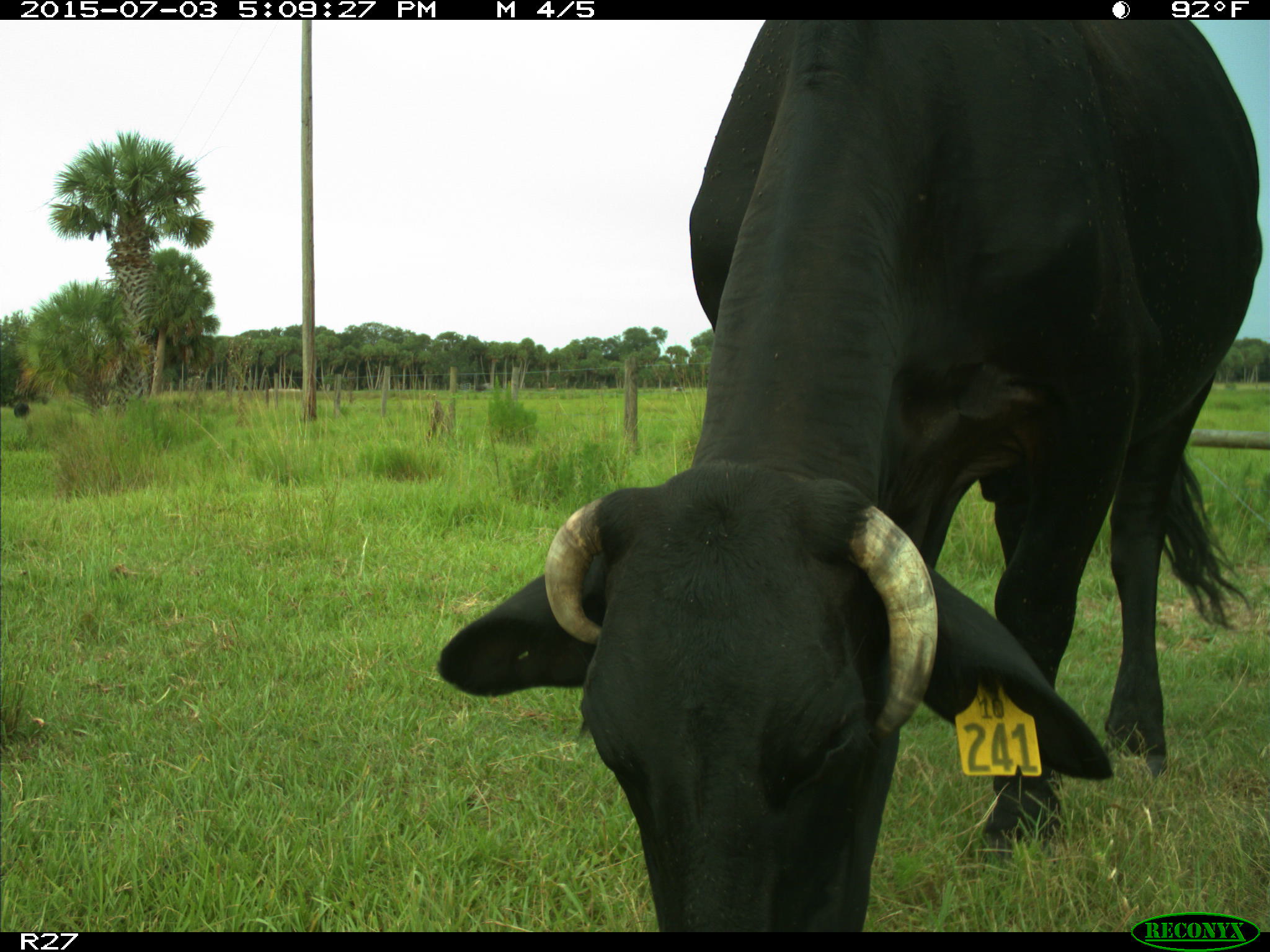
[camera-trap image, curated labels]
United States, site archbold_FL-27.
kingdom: Animalia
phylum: Chordata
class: Mammalia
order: Artiodactyla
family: Bovidae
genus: Bos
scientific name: Bos taurus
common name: domestic cow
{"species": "Bos taurus (domestic cow)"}